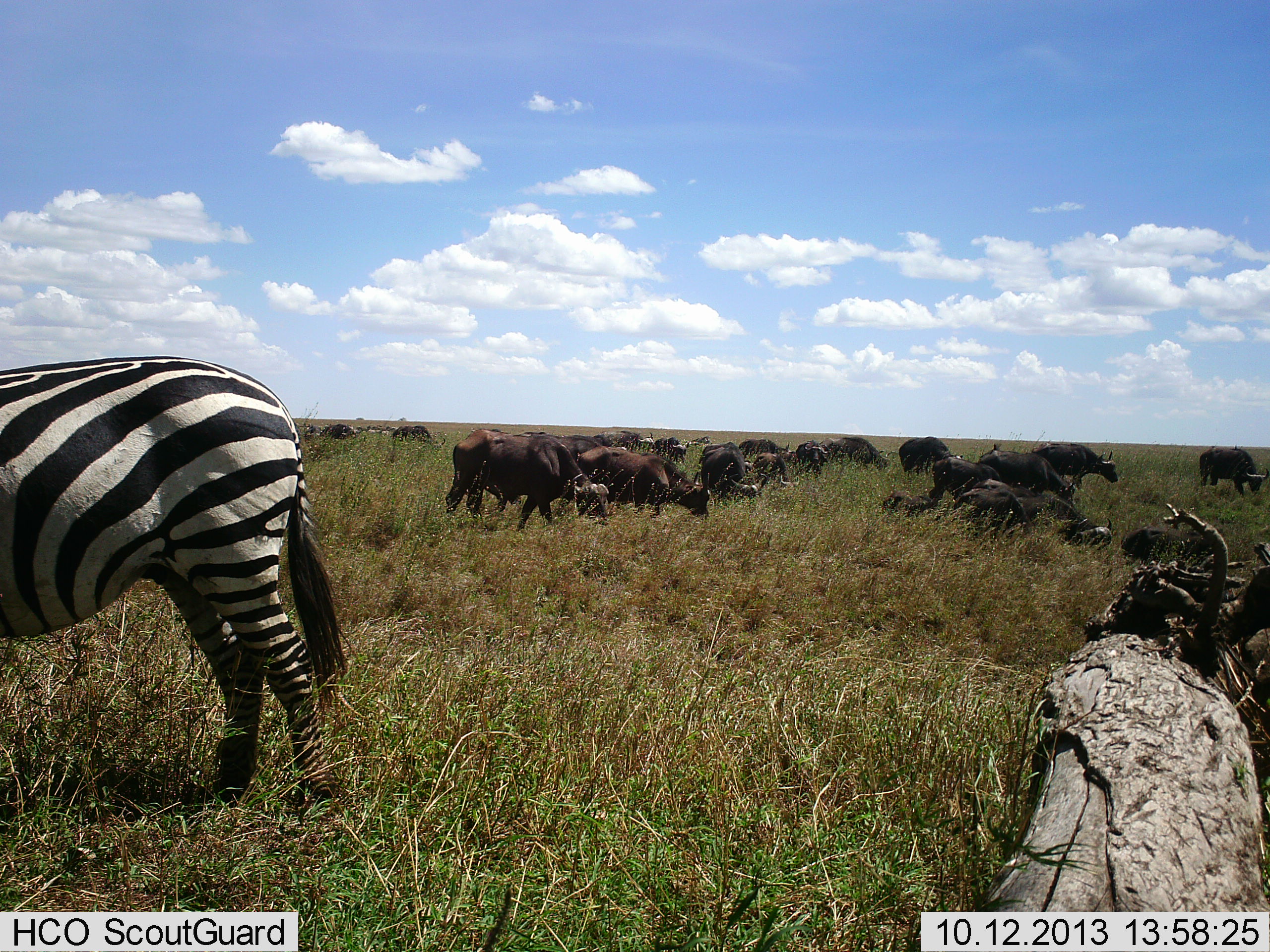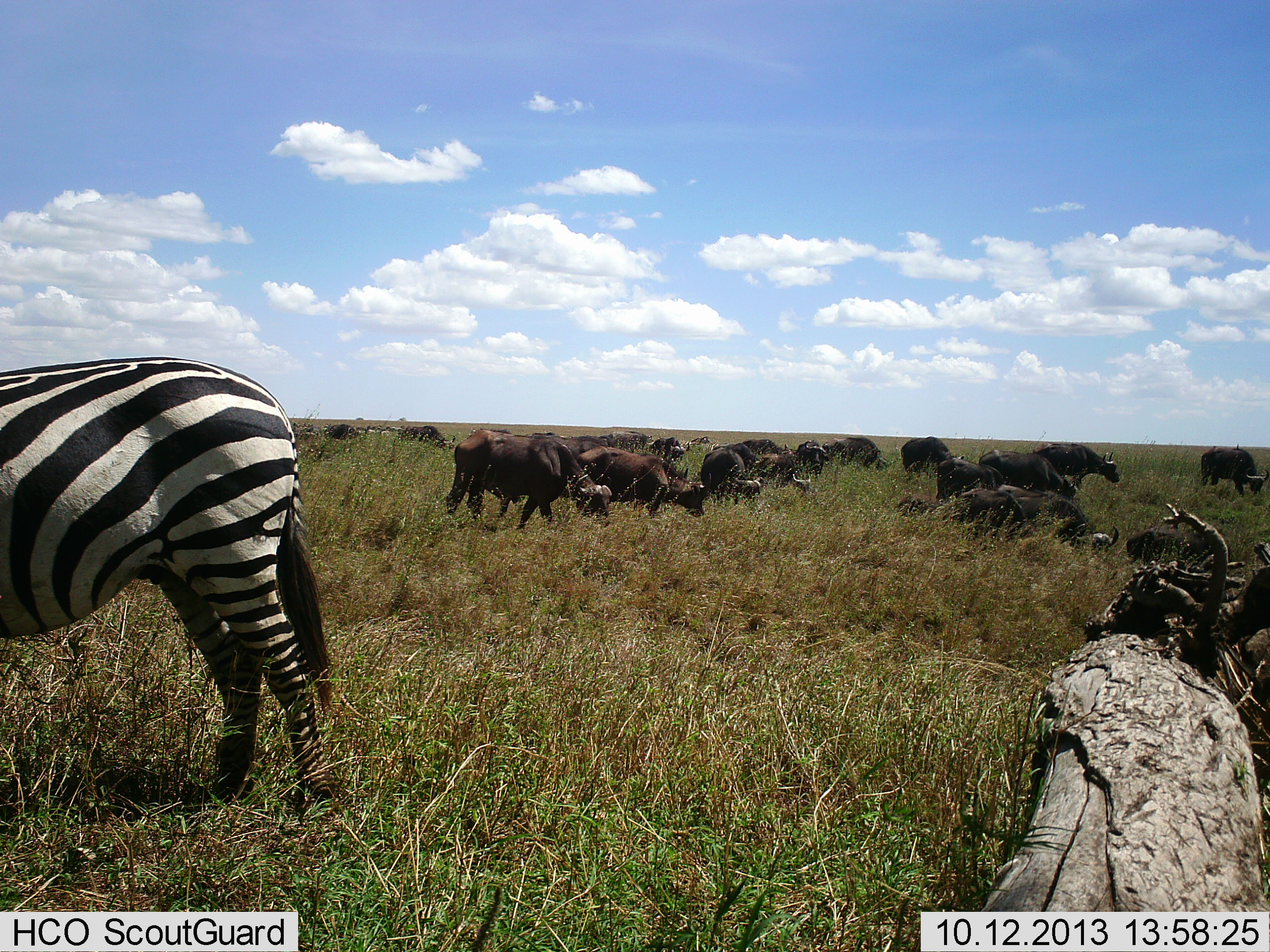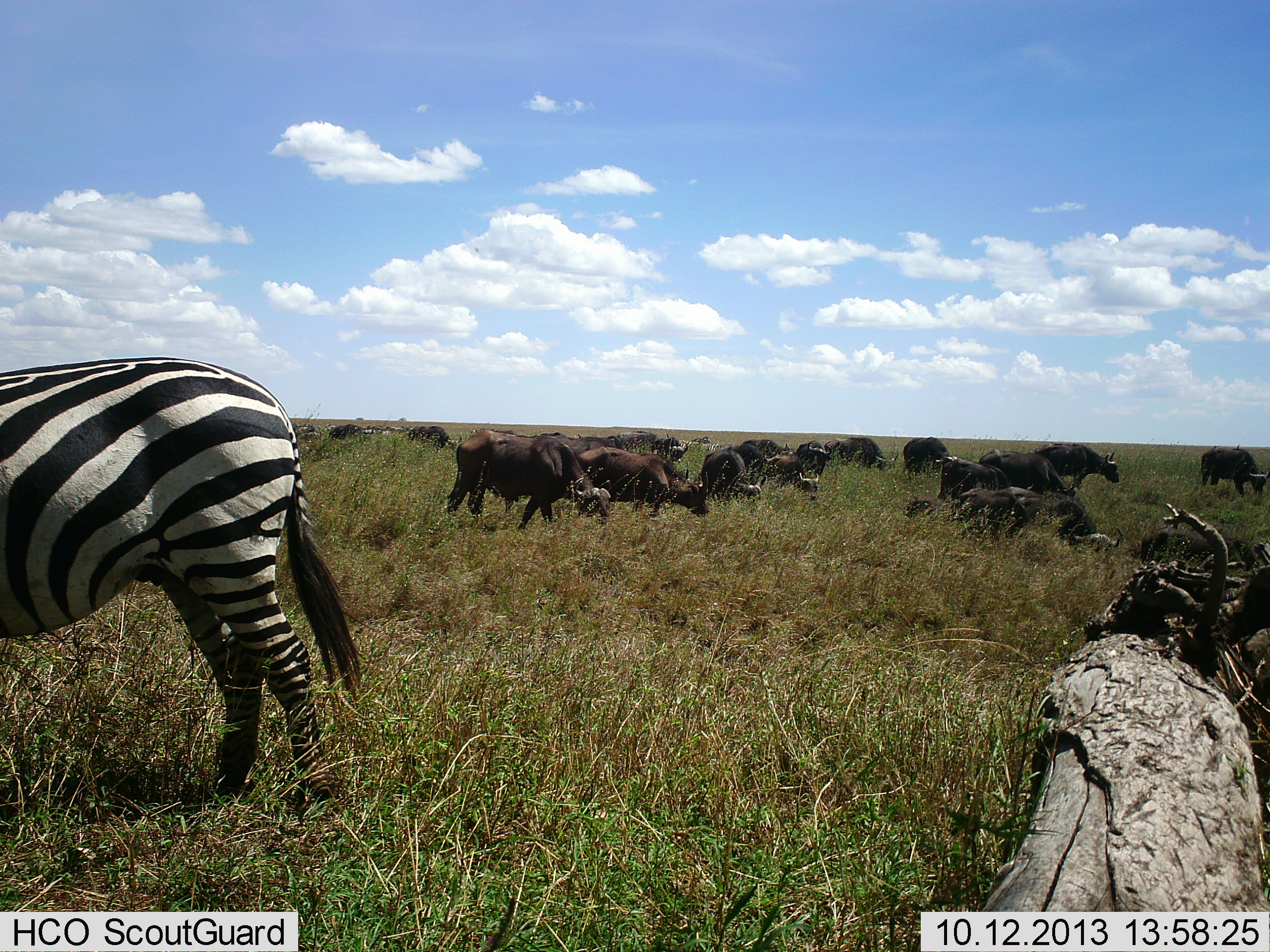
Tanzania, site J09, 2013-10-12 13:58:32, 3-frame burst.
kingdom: Animalia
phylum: Chordata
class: Mammalia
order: Artiodactyla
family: Bovidae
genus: Syncerus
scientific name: Syncerus caffer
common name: cape buffalo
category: buffalo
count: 11-50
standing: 70%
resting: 20%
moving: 30%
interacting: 10%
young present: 10%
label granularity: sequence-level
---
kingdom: Animalia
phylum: Chordata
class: Mammalia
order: Perissodactyla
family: Equidae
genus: Equus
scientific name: Equus quagga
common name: plains zebra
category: zebra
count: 1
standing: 90%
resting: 10%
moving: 0%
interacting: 0%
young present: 0%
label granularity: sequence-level